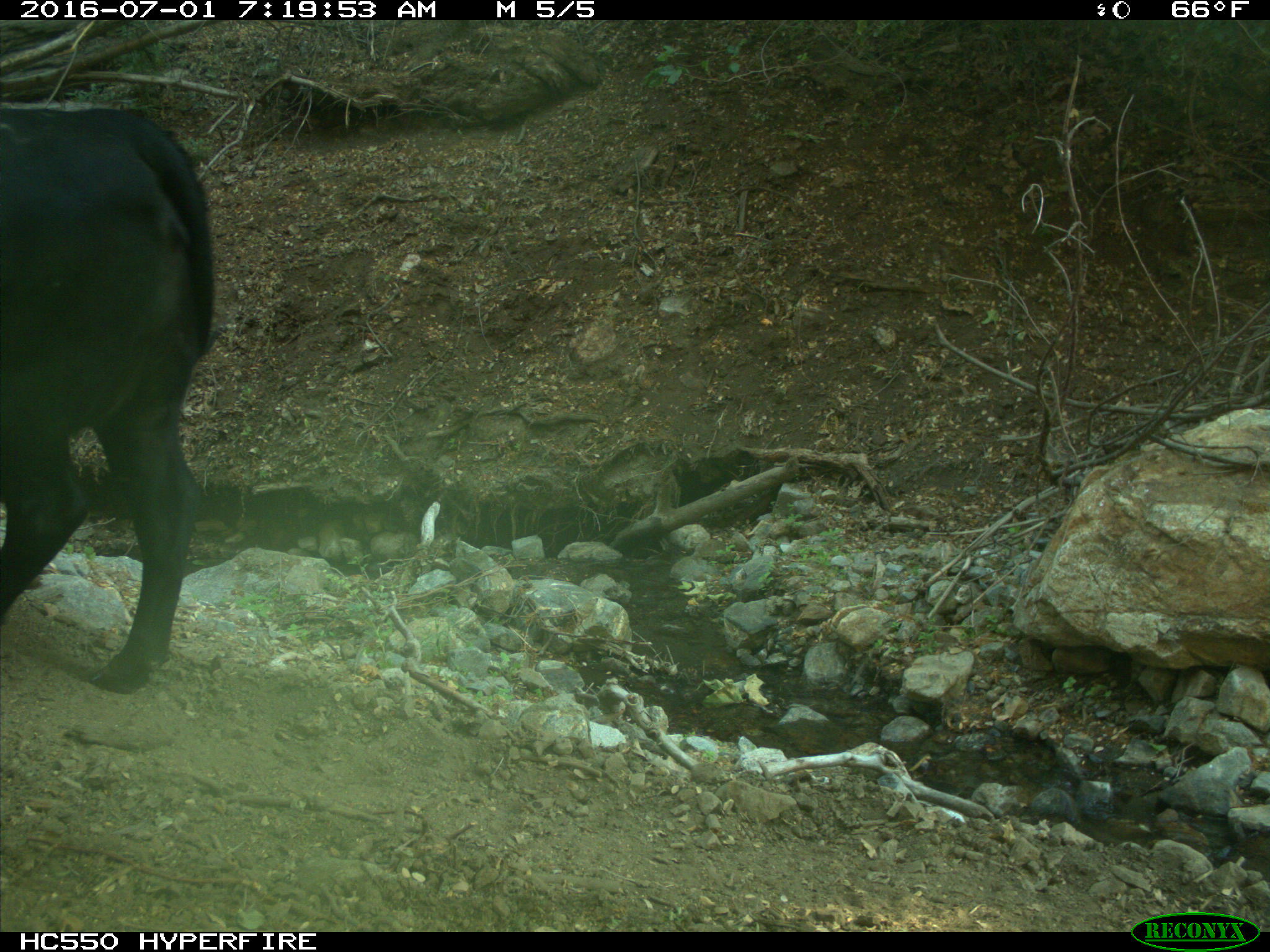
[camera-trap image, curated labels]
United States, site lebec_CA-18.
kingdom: Animalia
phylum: Chordata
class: Mammalia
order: Artiodactyla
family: Bovidae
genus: Bos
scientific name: Bos taurus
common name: domestic cow